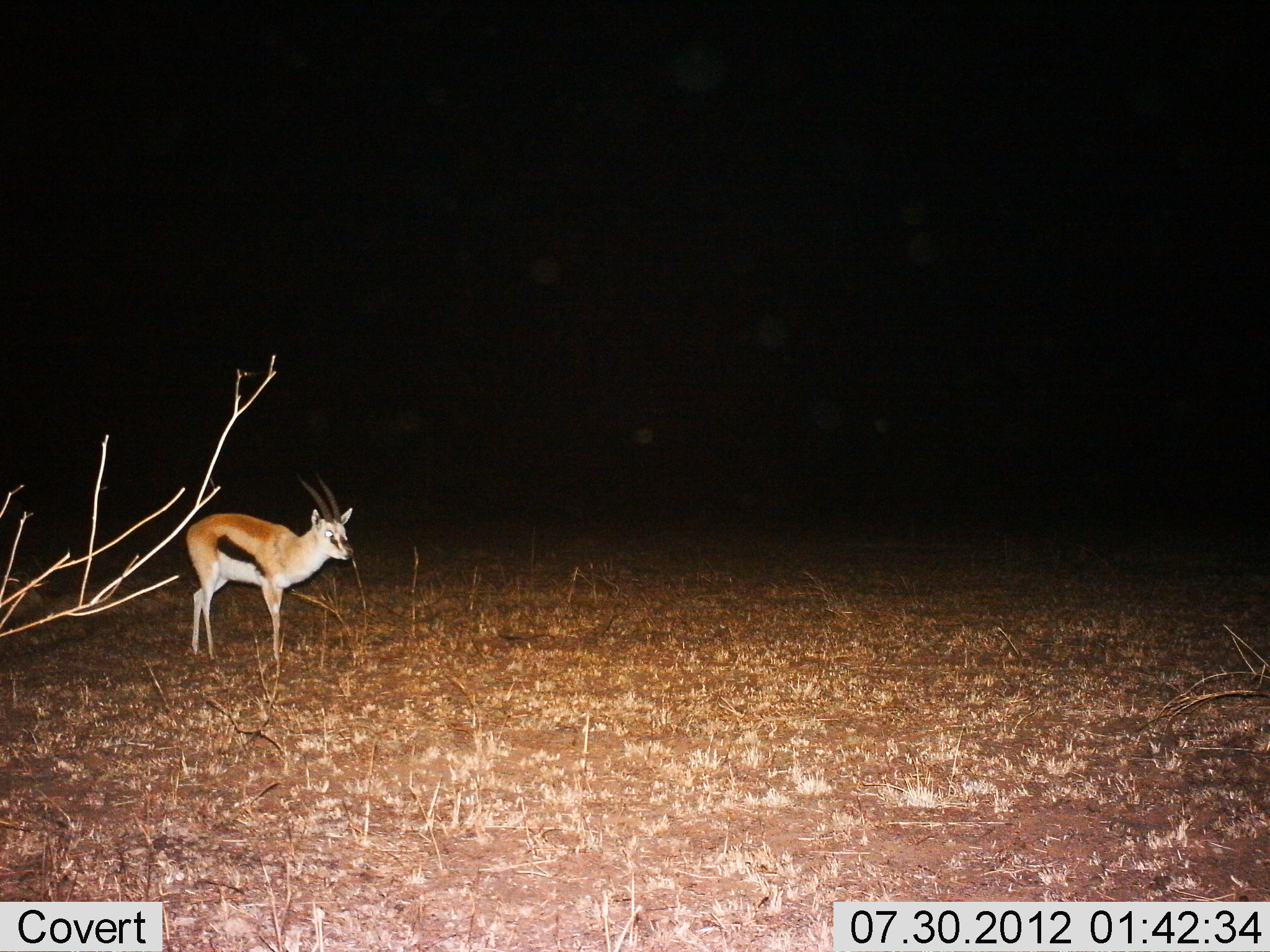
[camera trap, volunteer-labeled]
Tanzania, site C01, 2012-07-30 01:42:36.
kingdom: Animalia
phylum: Chordata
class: Mammalia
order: Artiodactyla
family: Bovidae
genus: Eudorcas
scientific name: Eudorcas thomsonii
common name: thomson's gazelle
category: gazellethomsons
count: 1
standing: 90%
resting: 0%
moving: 10%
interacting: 0%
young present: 0%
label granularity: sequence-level